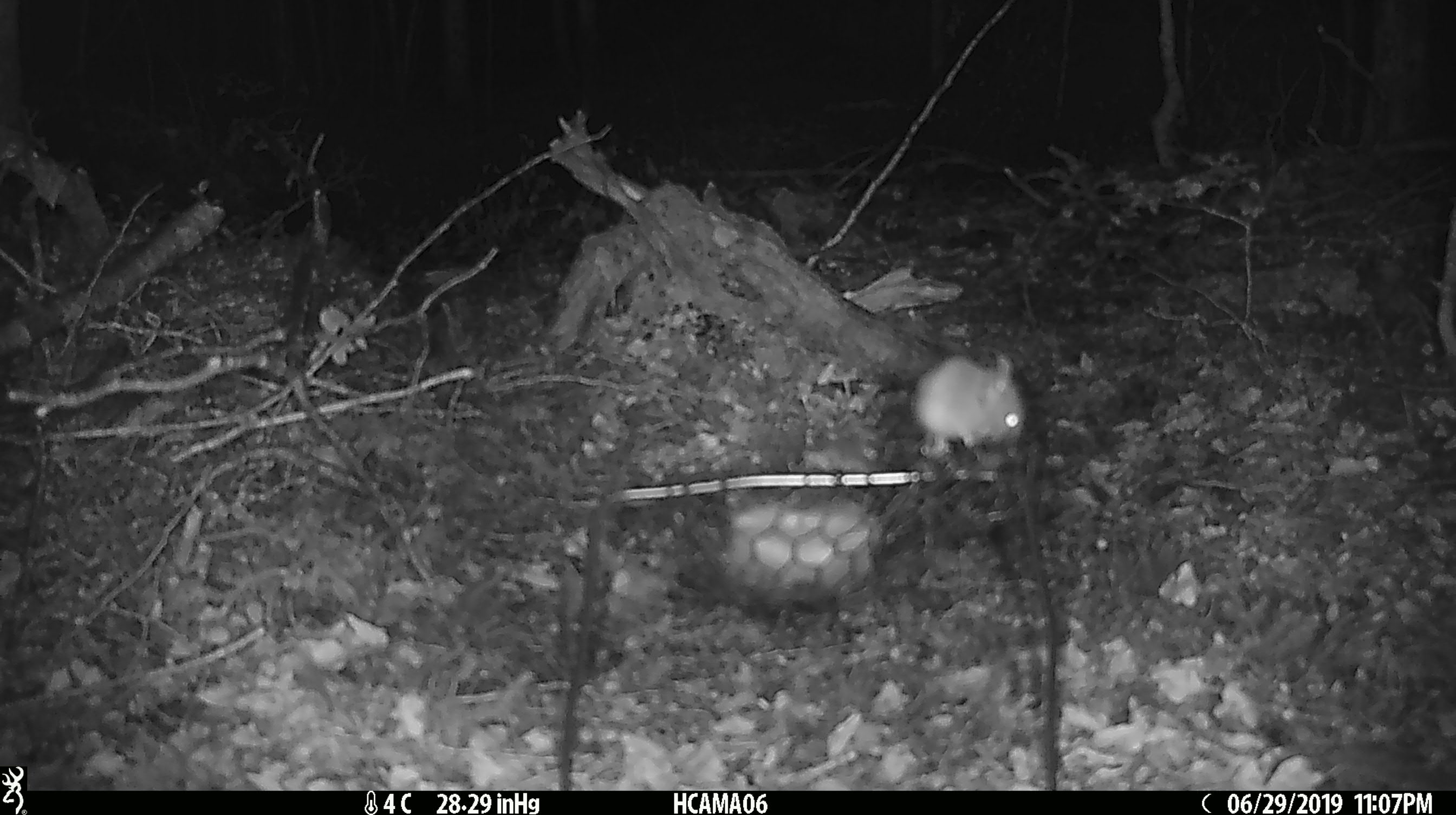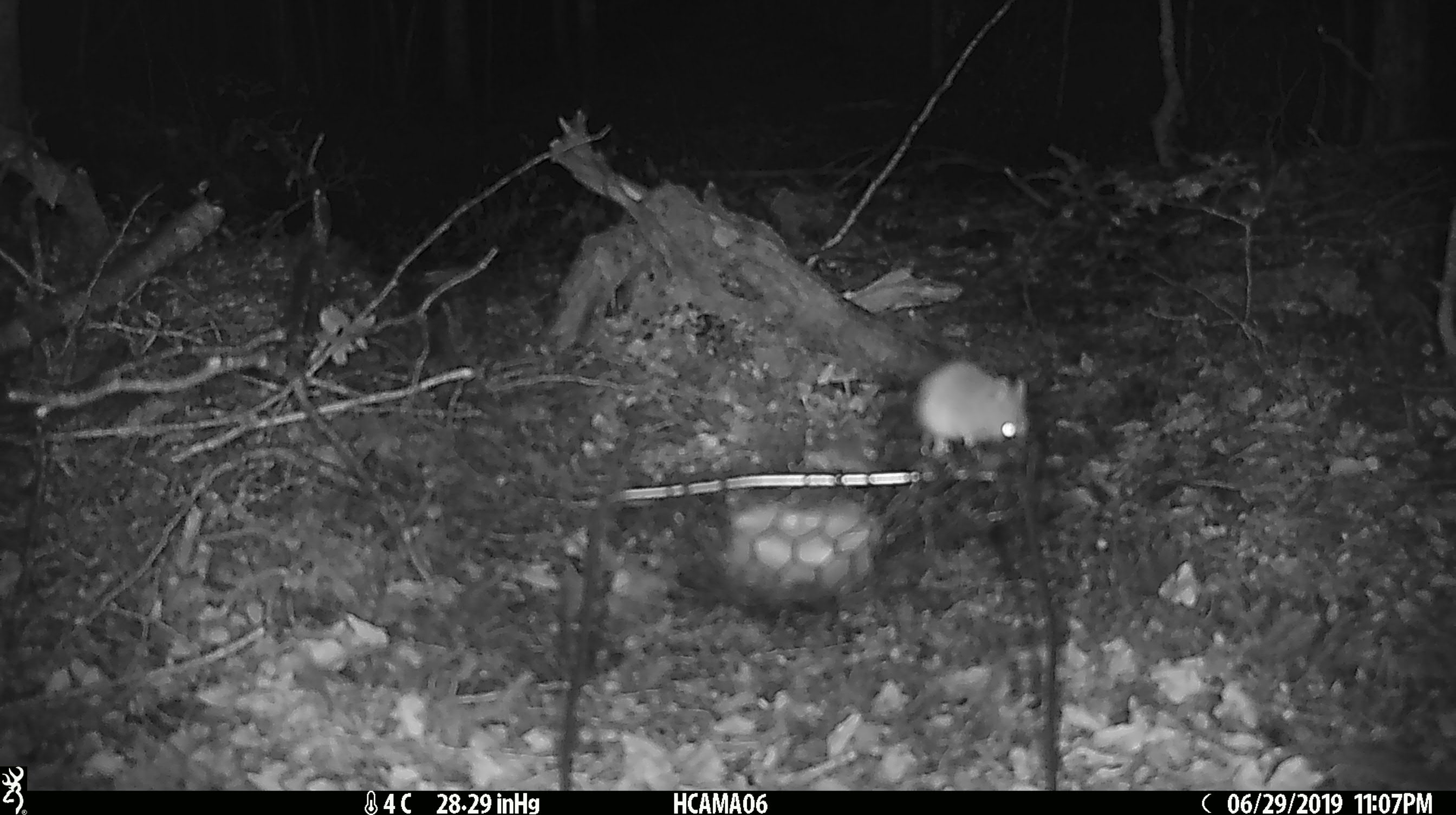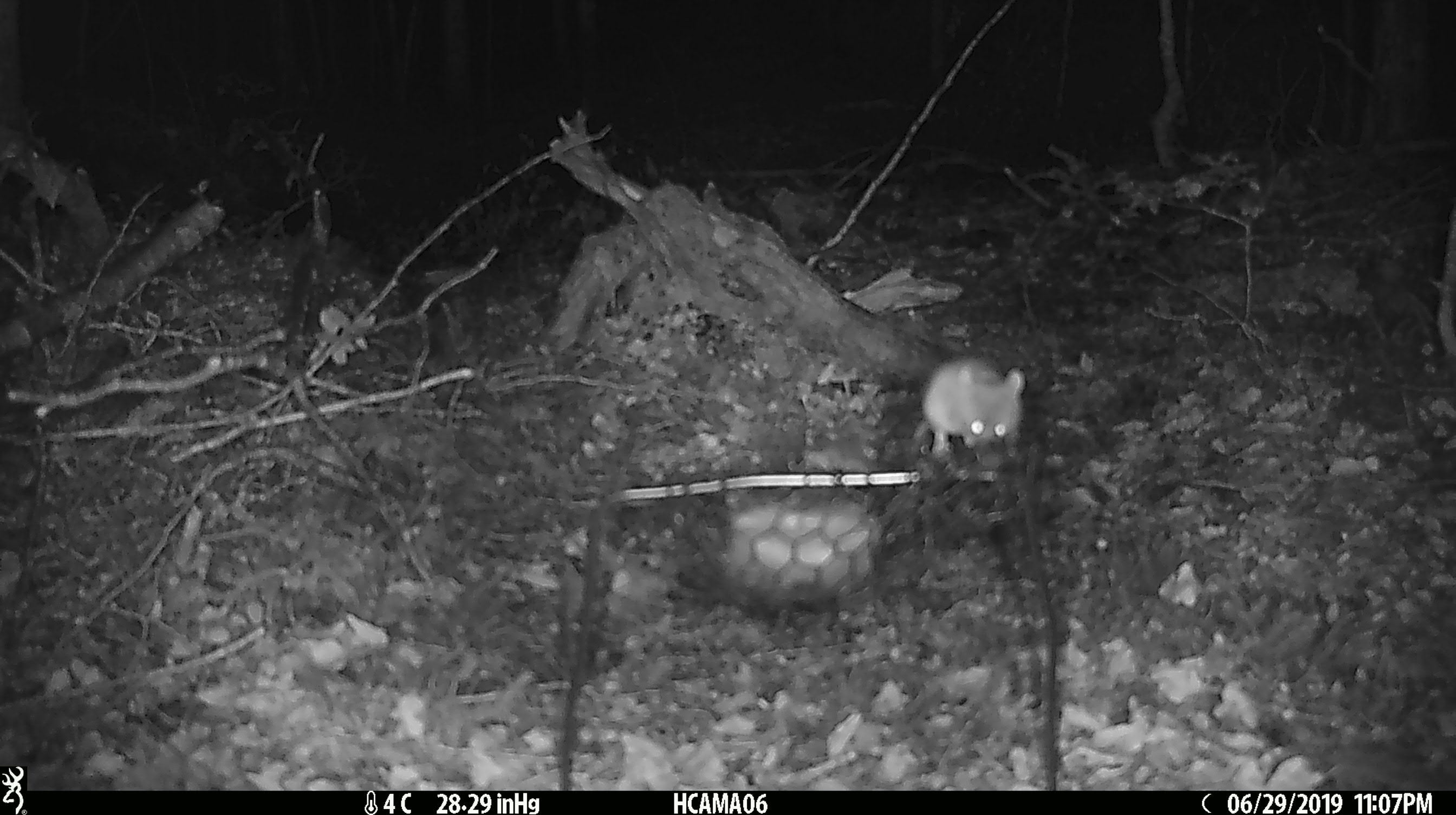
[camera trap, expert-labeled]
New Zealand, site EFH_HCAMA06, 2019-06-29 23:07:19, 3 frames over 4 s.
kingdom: Animalia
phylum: Chordata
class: Mammalia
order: Rodentia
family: Muridae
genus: Mus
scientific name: Mus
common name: mouse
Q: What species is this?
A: Mouse (Mus).